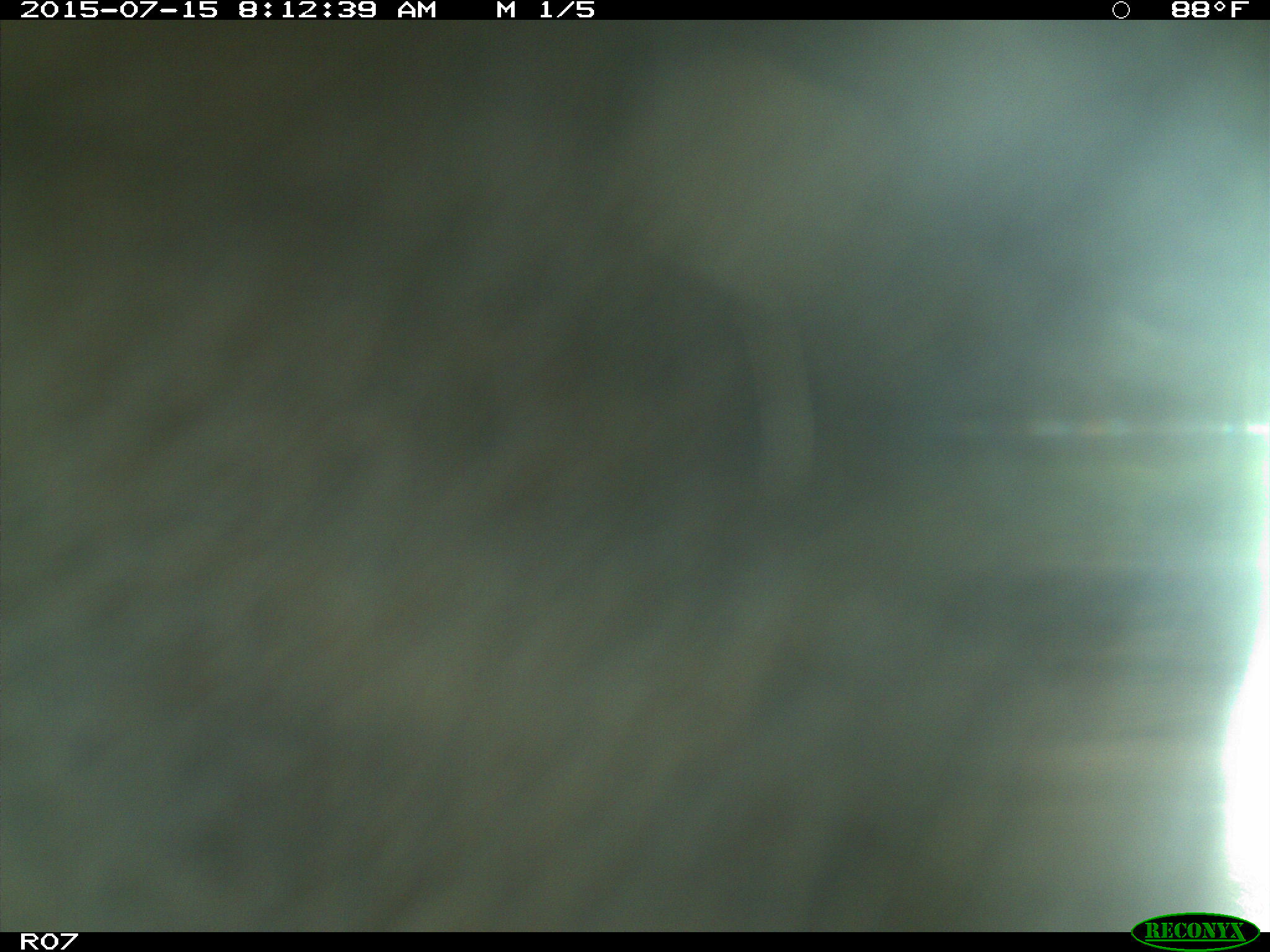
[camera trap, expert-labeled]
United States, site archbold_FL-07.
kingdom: Animalia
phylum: Chordata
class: Mammalia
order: Artiodactyla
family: Bovidae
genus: Bos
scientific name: Bos taurus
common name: domestic cow